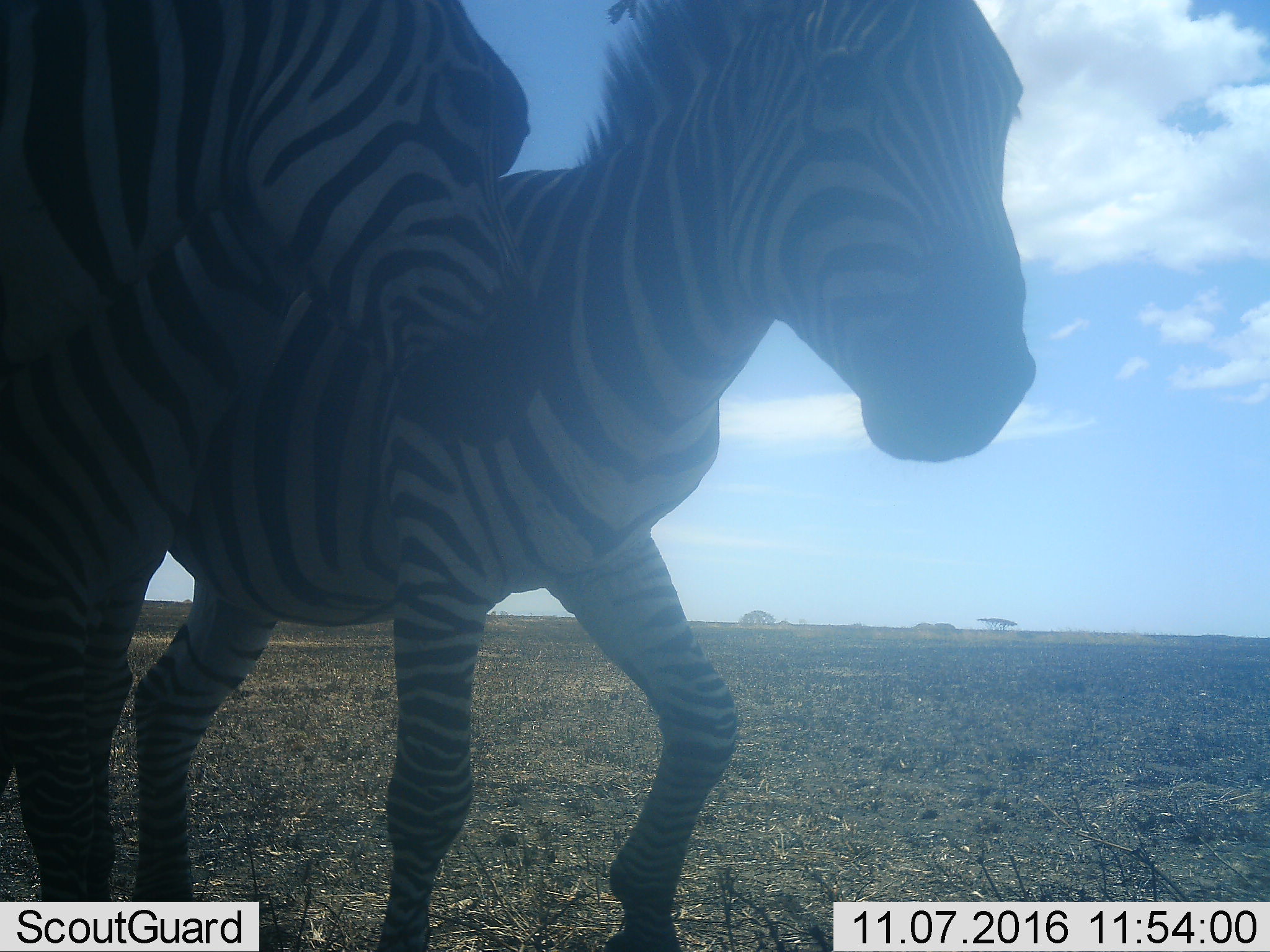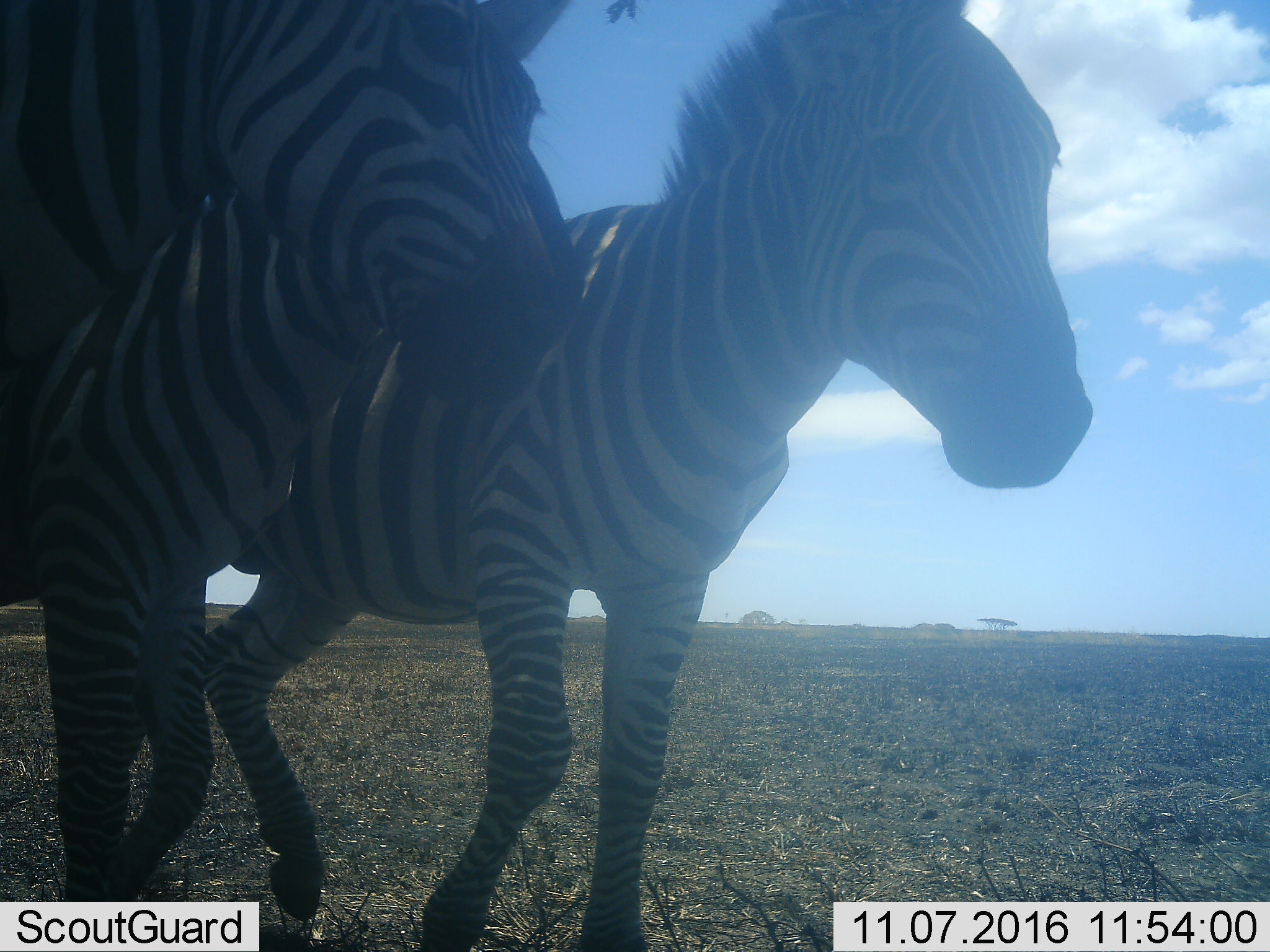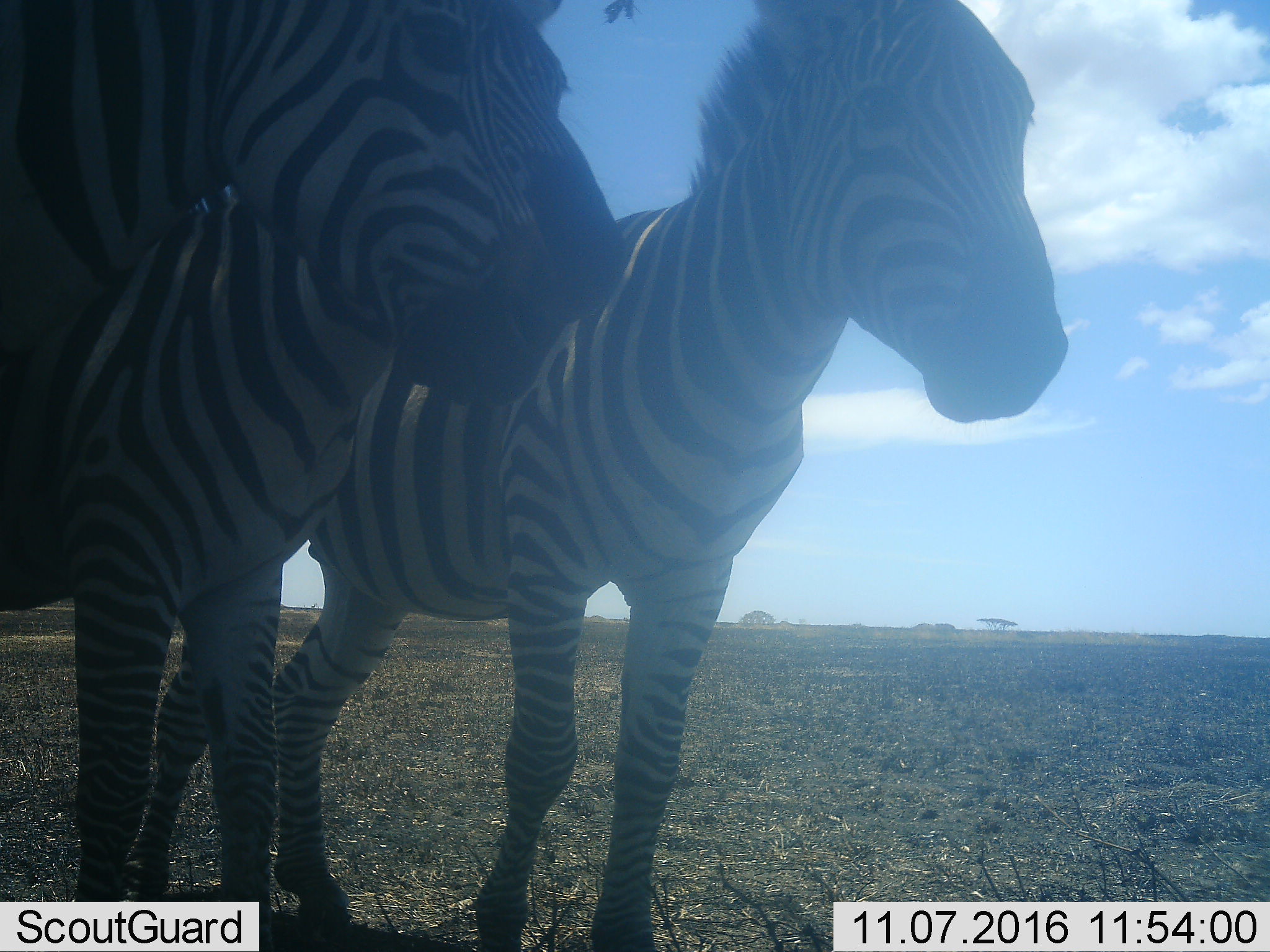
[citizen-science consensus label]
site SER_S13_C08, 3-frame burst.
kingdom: Animalia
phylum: Chordata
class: Mammalia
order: Perissodactyla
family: Equidae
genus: Equus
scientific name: Equus quagga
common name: plains zebra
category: zebraplains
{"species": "zebraplains (plains zebra) (Equus quagga)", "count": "2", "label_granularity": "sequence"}